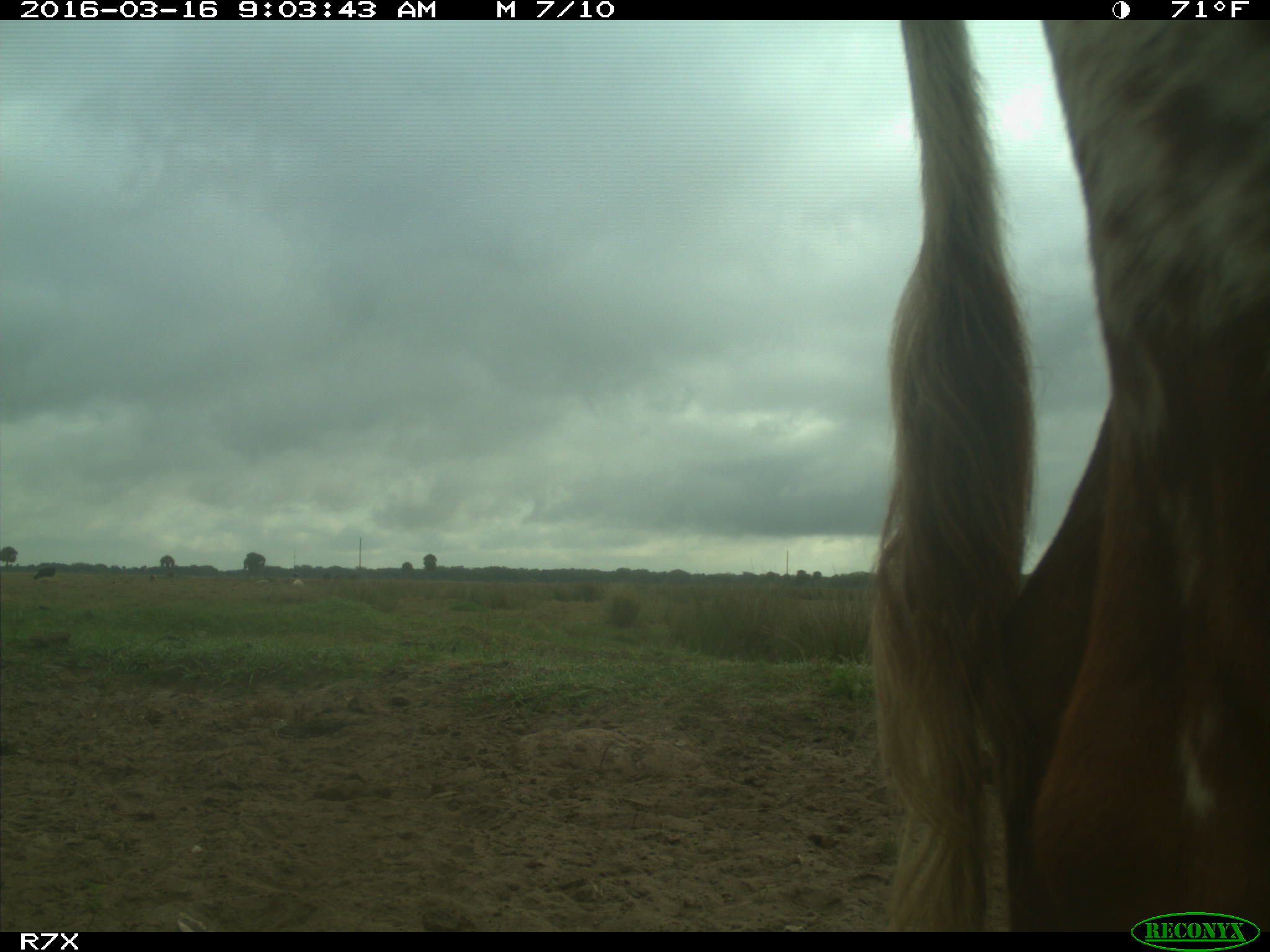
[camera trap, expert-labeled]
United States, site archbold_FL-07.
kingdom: Animalia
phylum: Chordata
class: Mammalia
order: Artiodactyla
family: Bovidae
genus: Bos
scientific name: Bos taurus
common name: domestic cow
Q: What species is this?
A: Bos taurus (domestic cow).